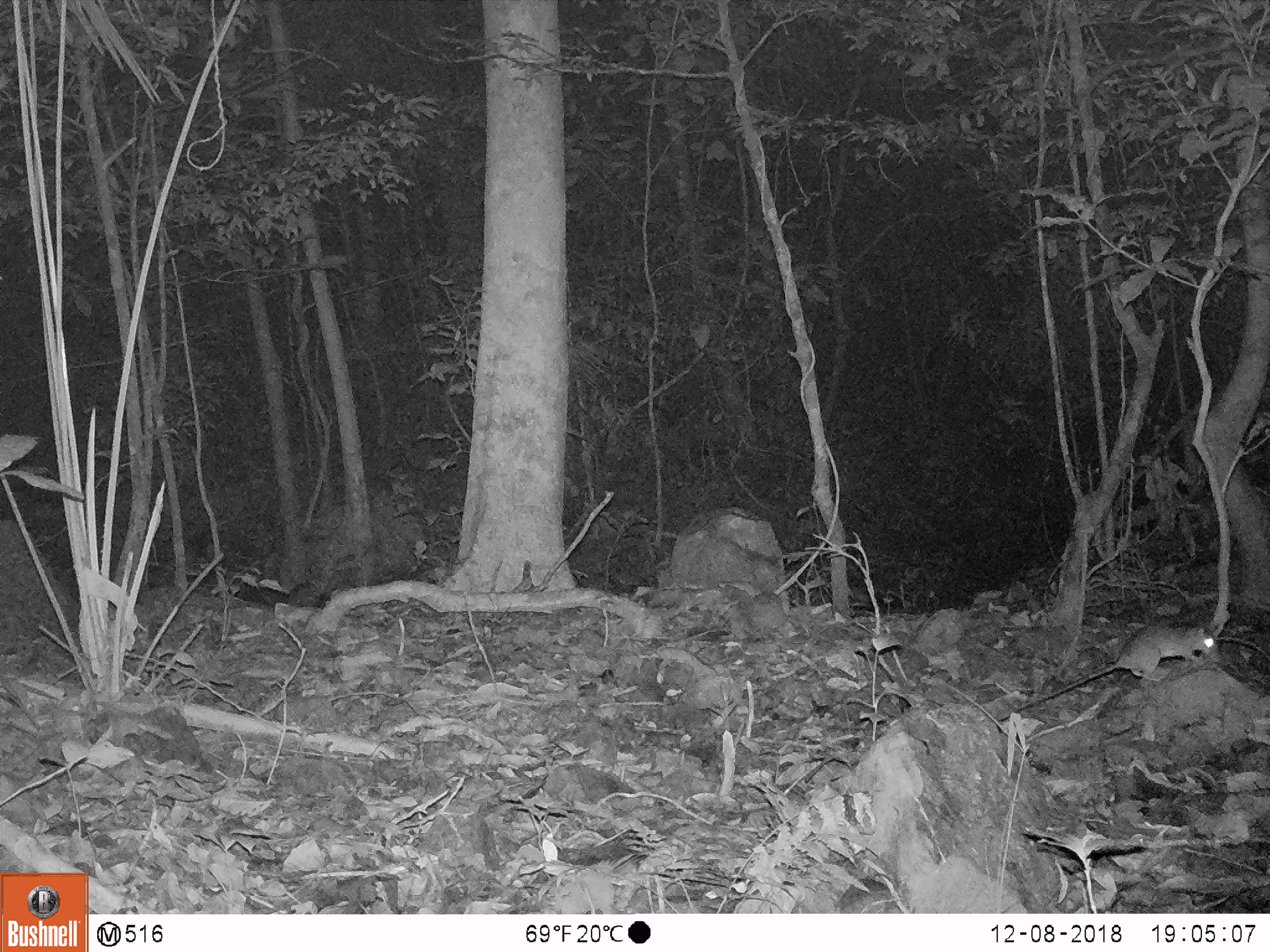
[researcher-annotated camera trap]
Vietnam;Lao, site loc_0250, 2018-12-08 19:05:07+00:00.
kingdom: Animalia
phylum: Chordata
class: Mammalia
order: Rodentia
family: Muridae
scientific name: Muridae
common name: old-world mice and rats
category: unidentified murid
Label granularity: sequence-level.